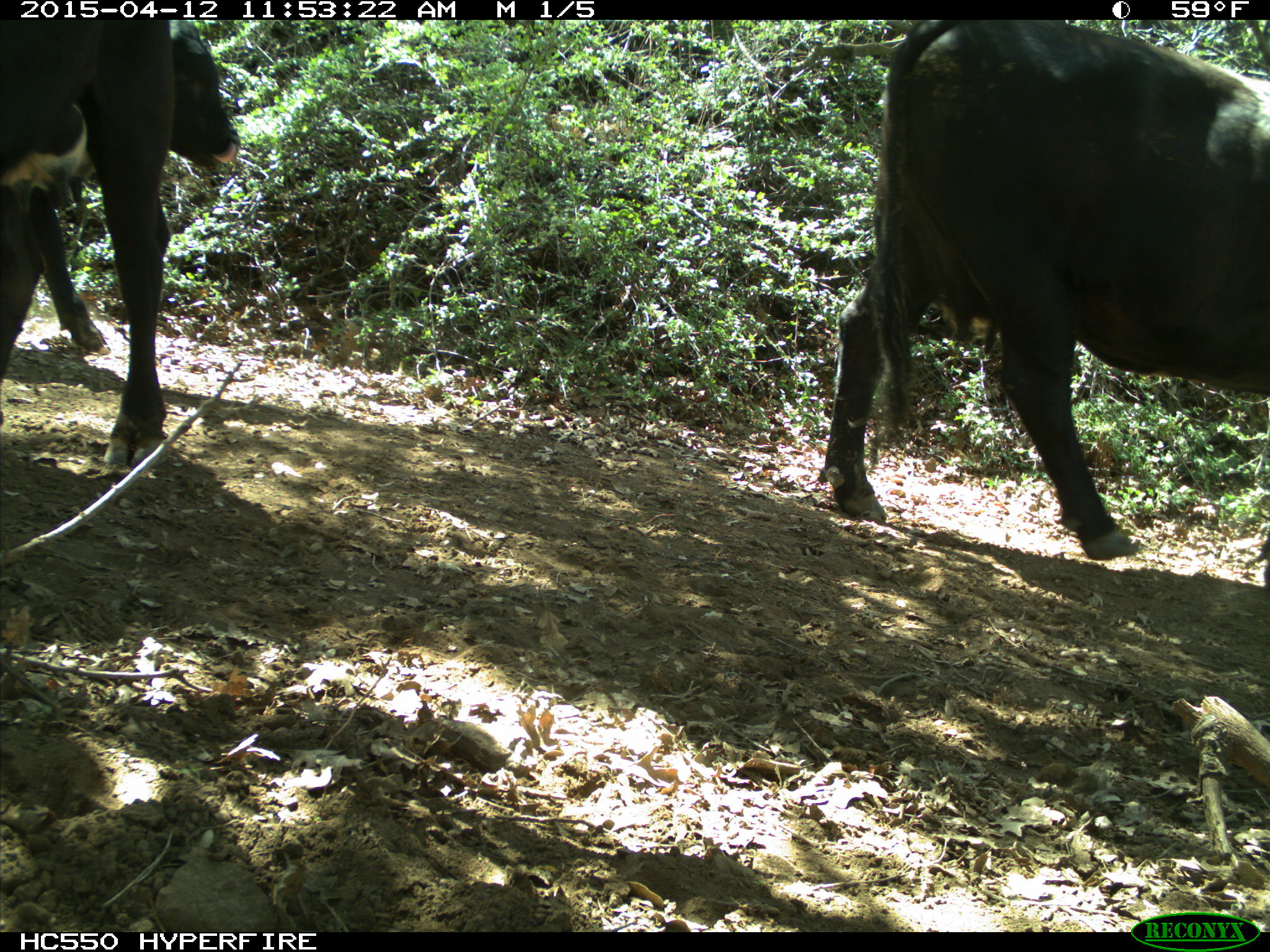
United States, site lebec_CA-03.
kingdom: Animalia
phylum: Chordata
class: Mammalia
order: Artiodactyla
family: Bovidae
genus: Bos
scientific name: Bos taurus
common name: domestic cow